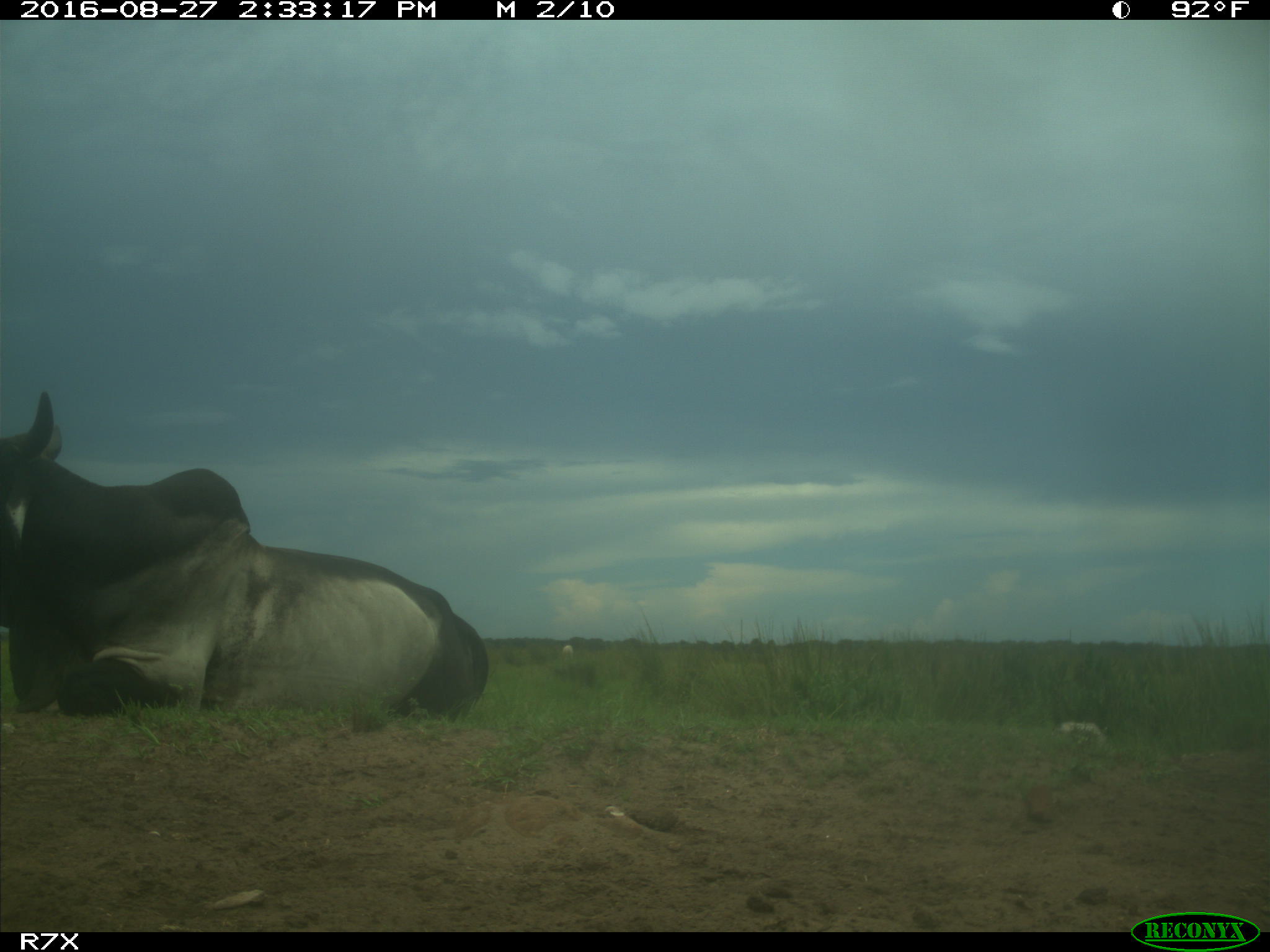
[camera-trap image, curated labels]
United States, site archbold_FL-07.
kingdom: Animalia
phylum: Chordata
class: Mammalia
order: Artiodactyla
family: Bovidae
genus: Bos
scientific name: Bos taurus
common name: domestic cow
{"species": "Bos taurus (domestic cow)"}